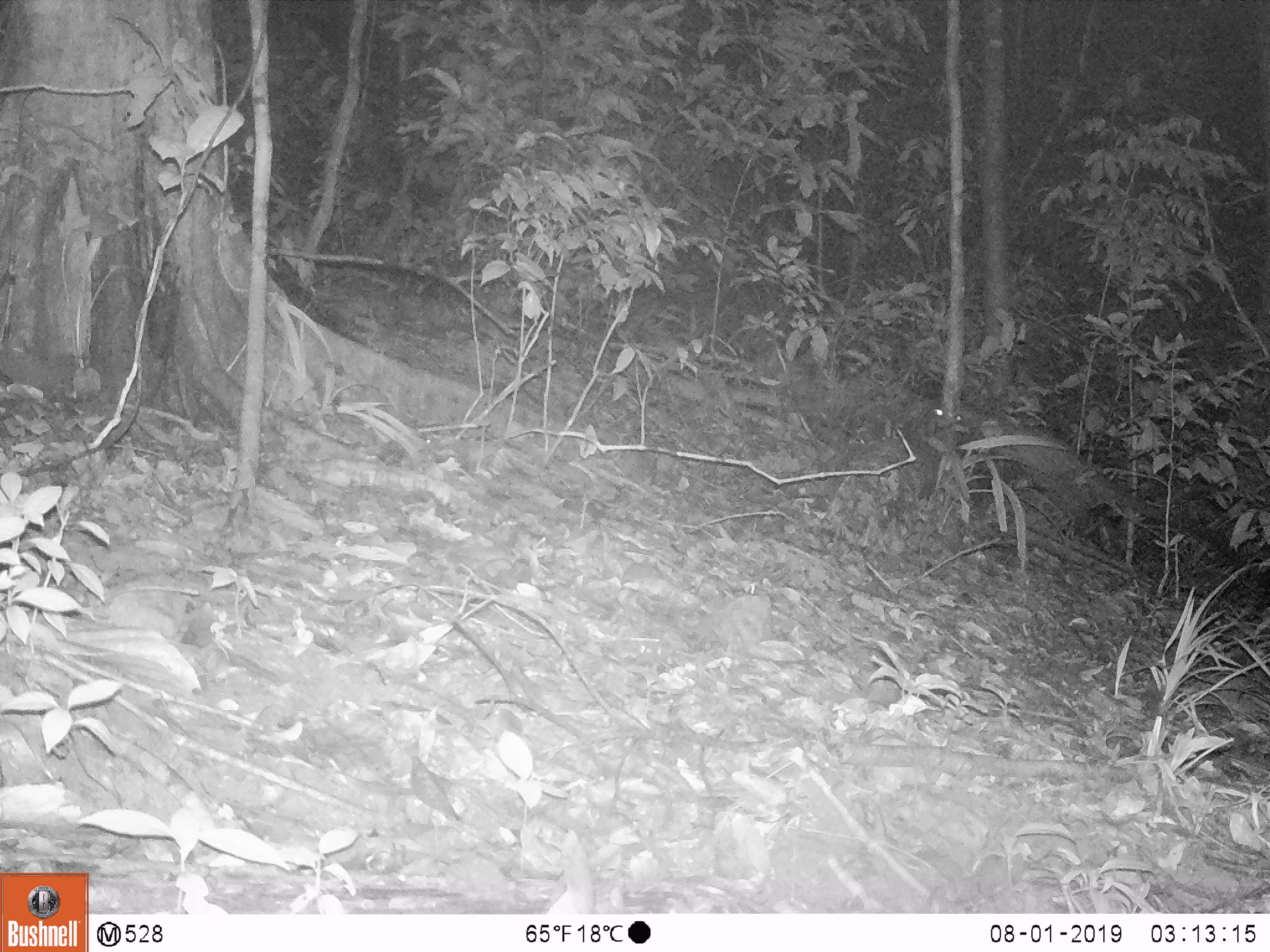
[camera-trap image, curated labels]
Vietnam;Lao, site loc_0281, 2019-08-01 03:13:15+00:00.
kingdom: Animalia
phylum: Chordata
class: Mammalia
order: Carnivora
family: Viverridae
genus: Paguma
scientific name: Paguma larvata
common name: masked palm civet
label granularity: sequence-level